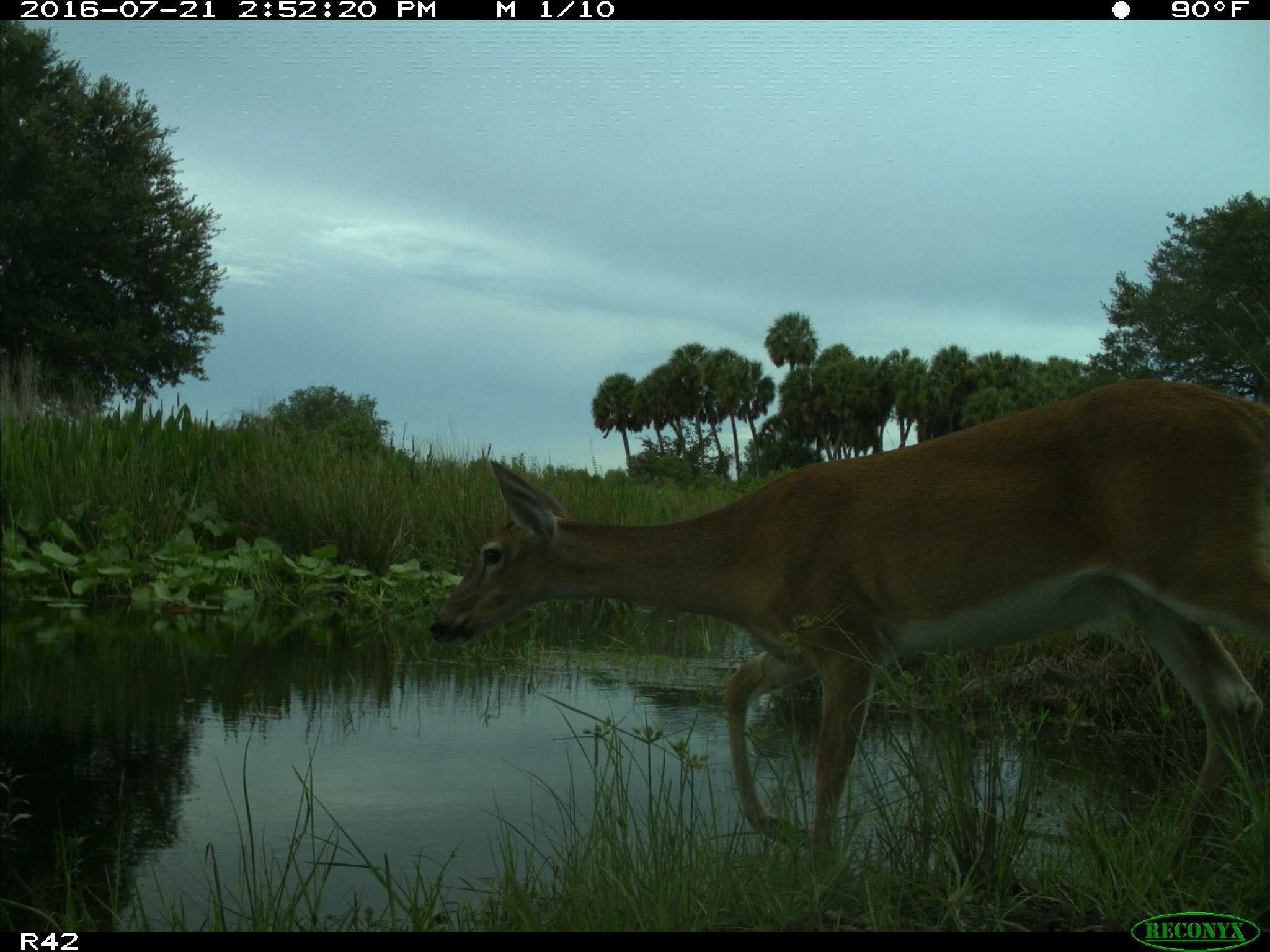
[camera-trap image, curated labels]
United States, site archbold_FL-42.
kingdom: Animalia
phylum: Chordata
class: Mammalia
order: Artiodactyla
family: Cervidae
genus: Odocoileus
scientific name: Odocoileus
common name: deer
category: unidentified deer